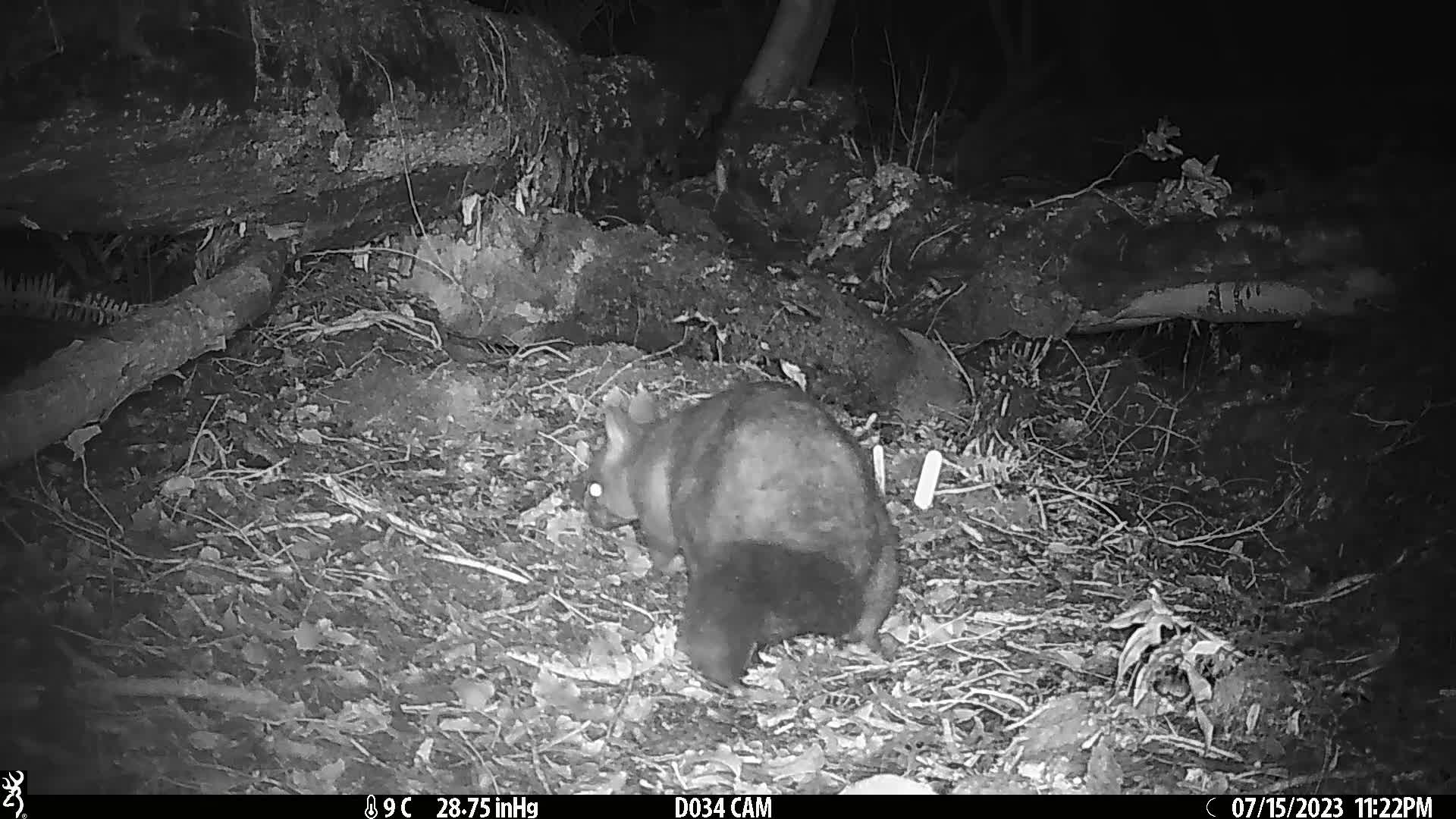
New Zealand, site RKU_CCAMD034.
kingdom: Animalia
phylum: Chordata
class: Mammalia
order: Diprotodontia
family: Phalangeridae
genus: Trichosurus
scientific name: Trichosurus vulpecula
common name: common brushtail possum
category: possum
Possum (common brushtail possum) (Trichosurus vulpecula).